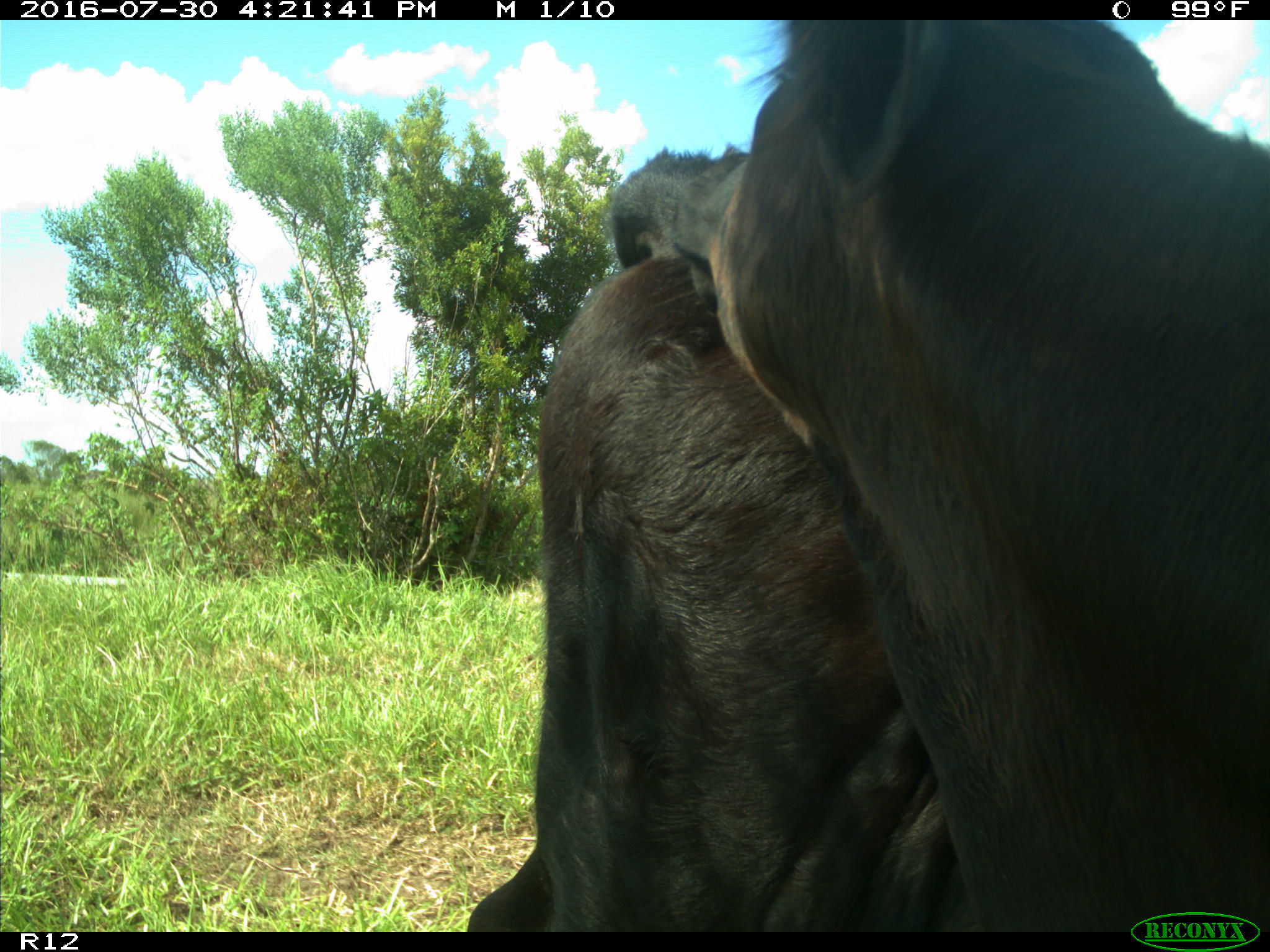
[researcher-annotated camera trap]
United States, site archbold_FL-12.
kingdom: Animalia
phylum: Chordata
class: Mammalia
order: Artiodactyla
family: Bovidae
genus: Bos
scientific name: Bos taurus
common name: domestic cow